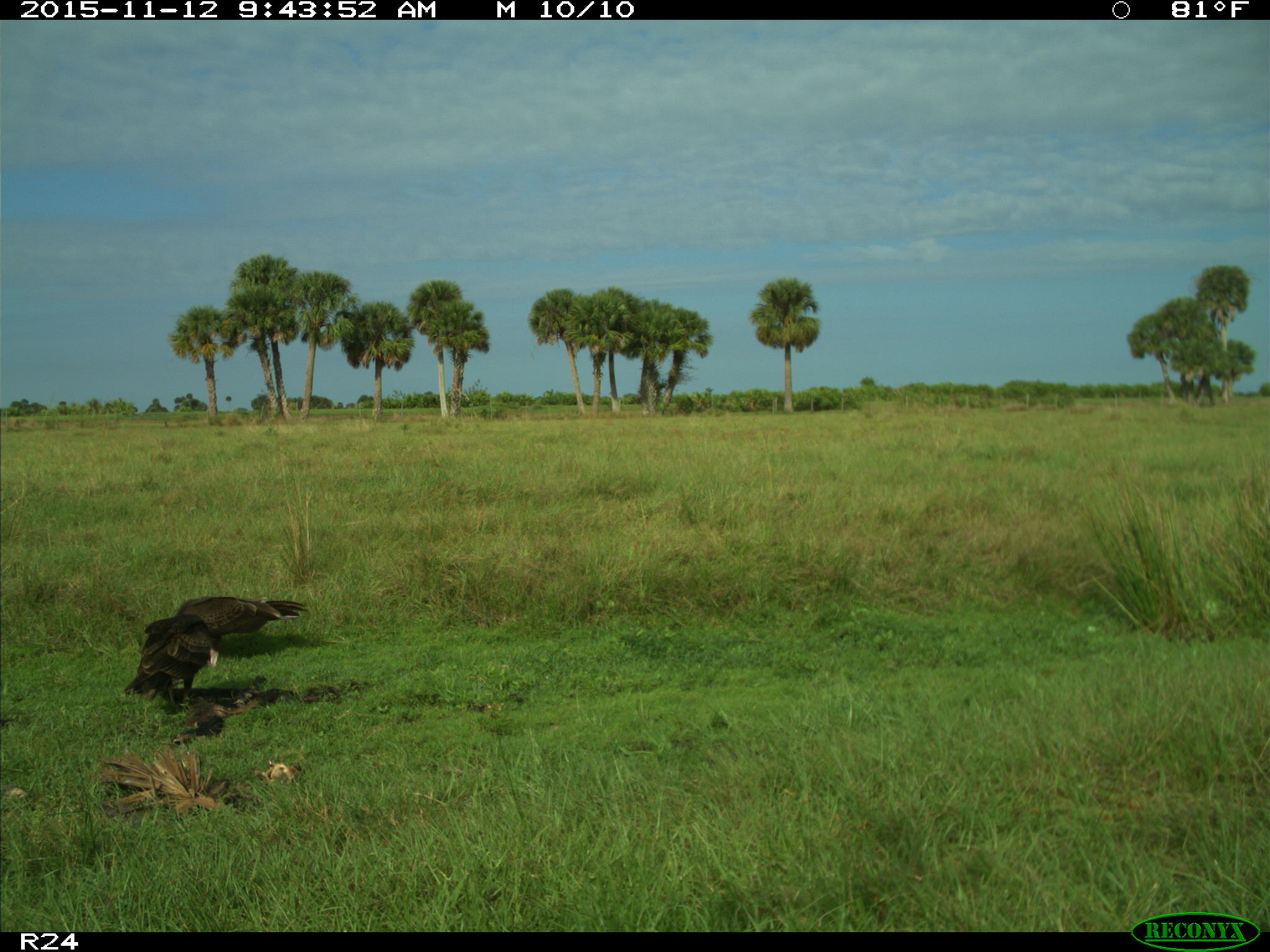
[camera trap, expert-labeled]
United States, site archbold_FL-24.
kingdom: Animalia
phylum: Chordata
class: Aves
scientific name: Aves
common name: birds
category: unidentified bird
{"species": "unidentified bird (birds) (Aves)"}